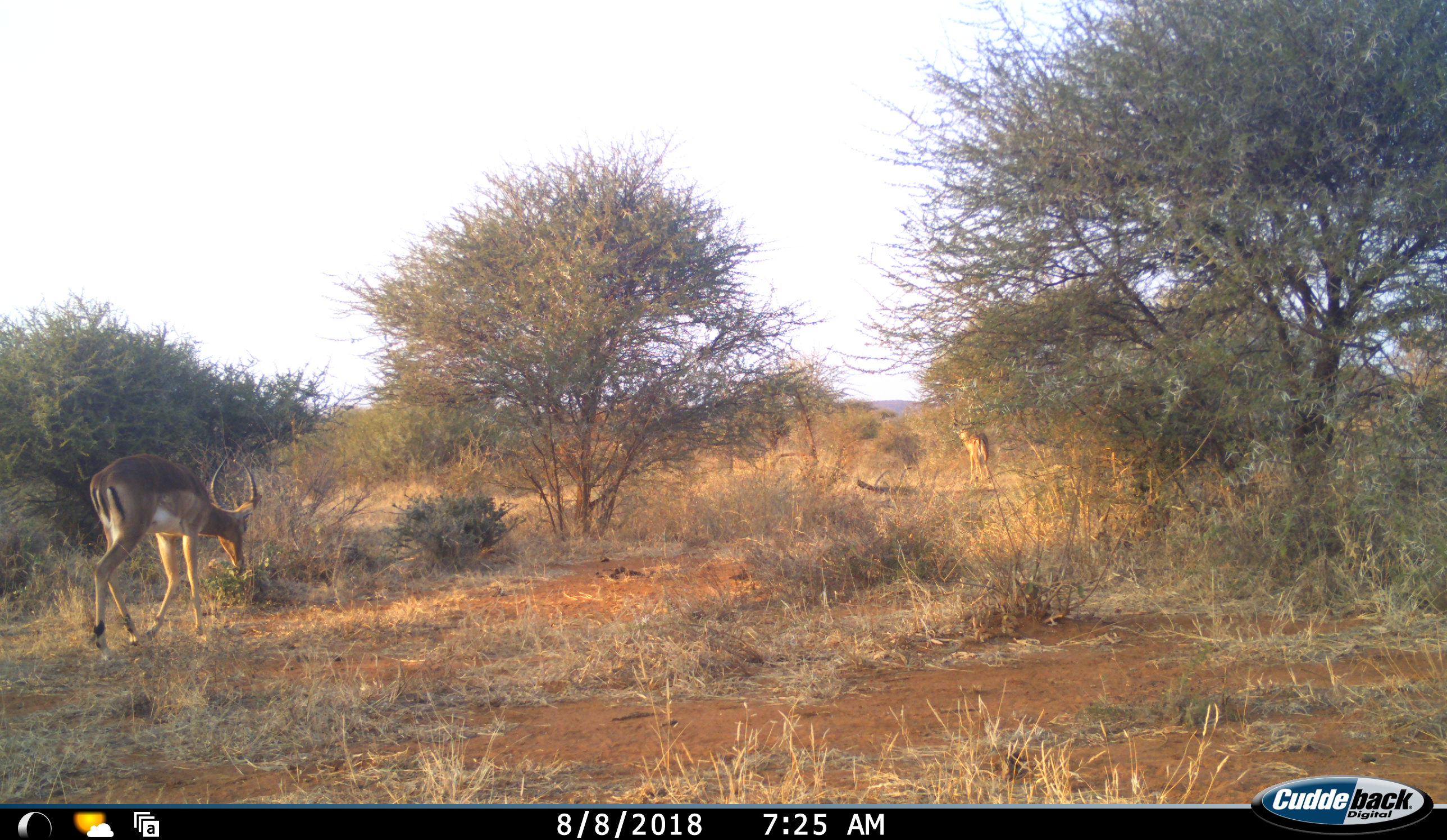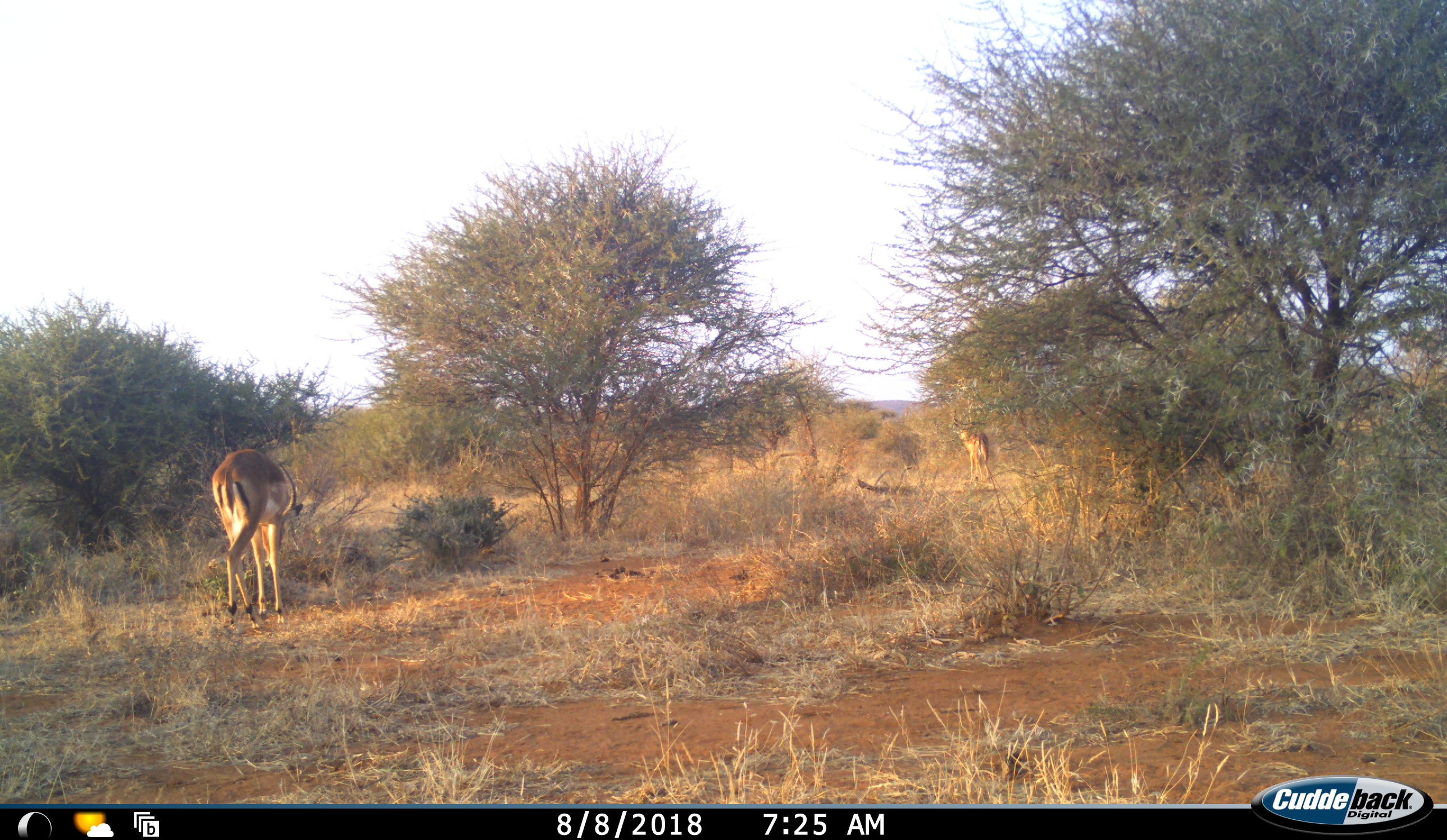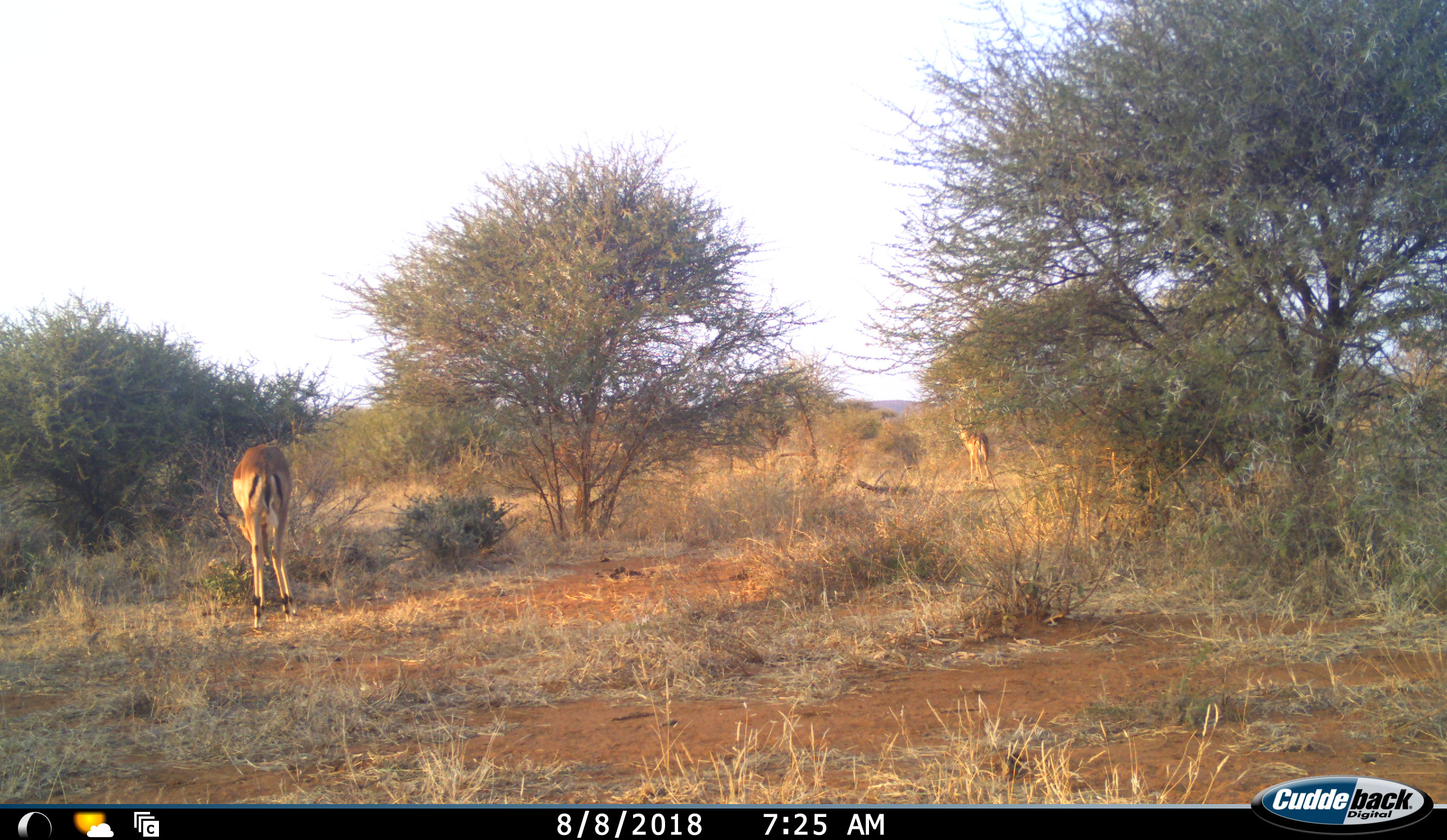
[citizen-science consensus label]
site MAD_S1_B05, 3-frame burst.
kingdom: Animalia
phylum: Chordata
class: Mammalia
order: Artiodactyla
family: Bovidae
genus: Aepyceros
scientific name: Aepyceros melampus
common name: impala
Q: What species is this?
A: Impala (Aepyceros melampus).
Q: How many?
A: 2.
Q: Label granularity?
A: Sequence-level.